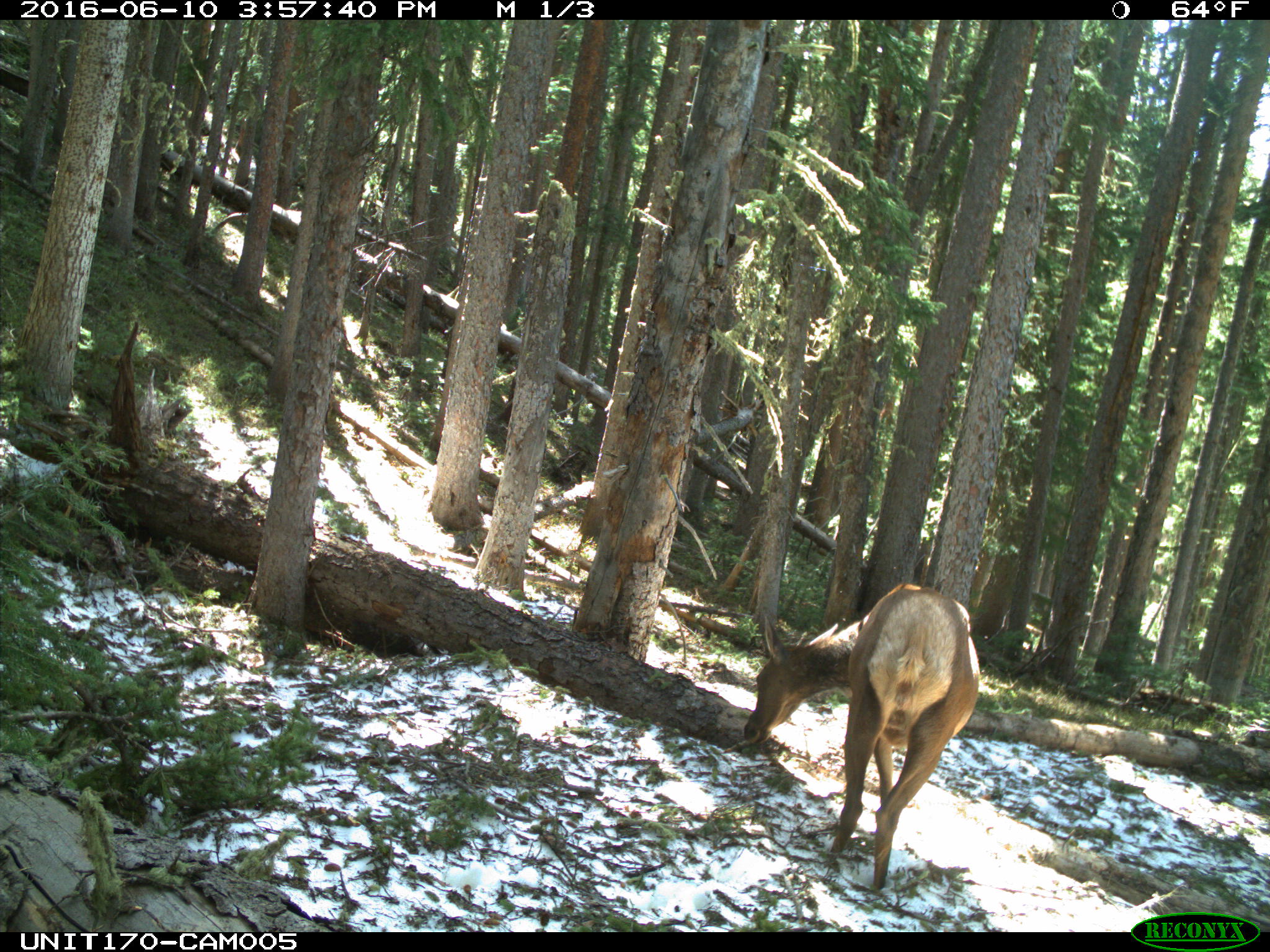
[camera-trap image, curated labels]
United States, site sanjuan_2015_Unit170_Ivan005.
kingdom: Animalia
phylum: Chordata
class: Mammalia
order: Artiodactyla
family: Cervidae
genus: Cervus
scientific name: Cervus elaphus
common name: red deer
Cervus elaphus (red deer).